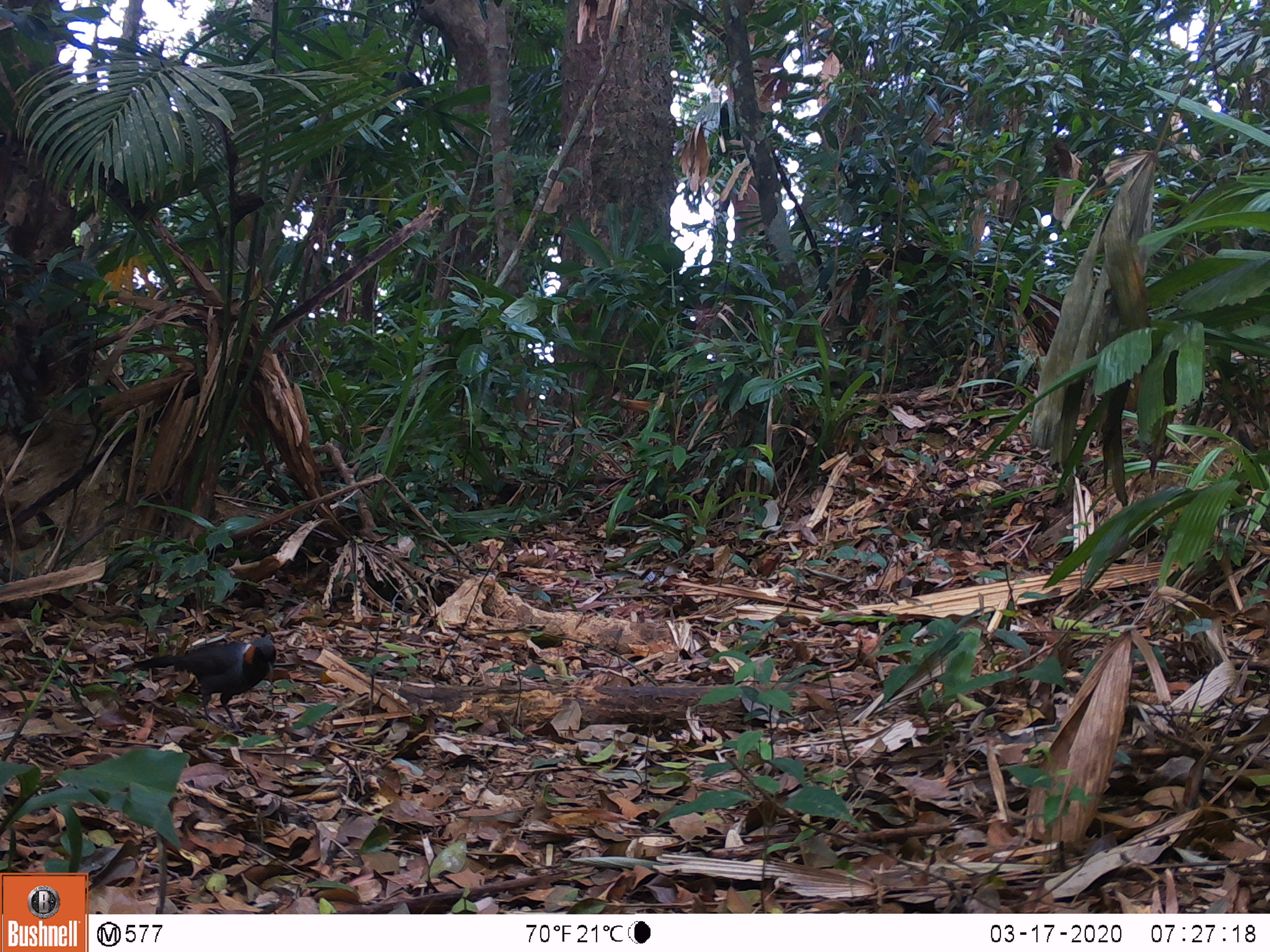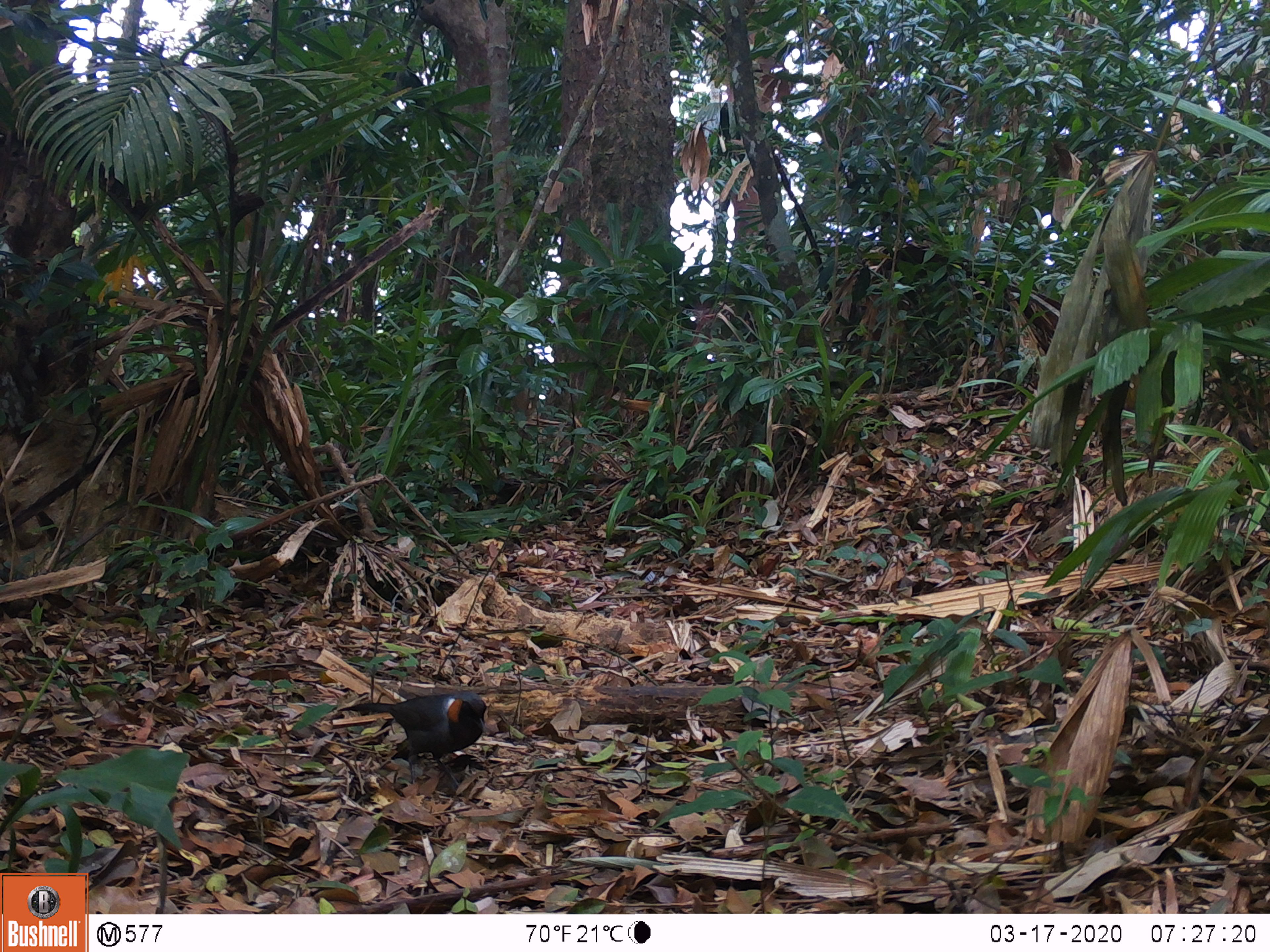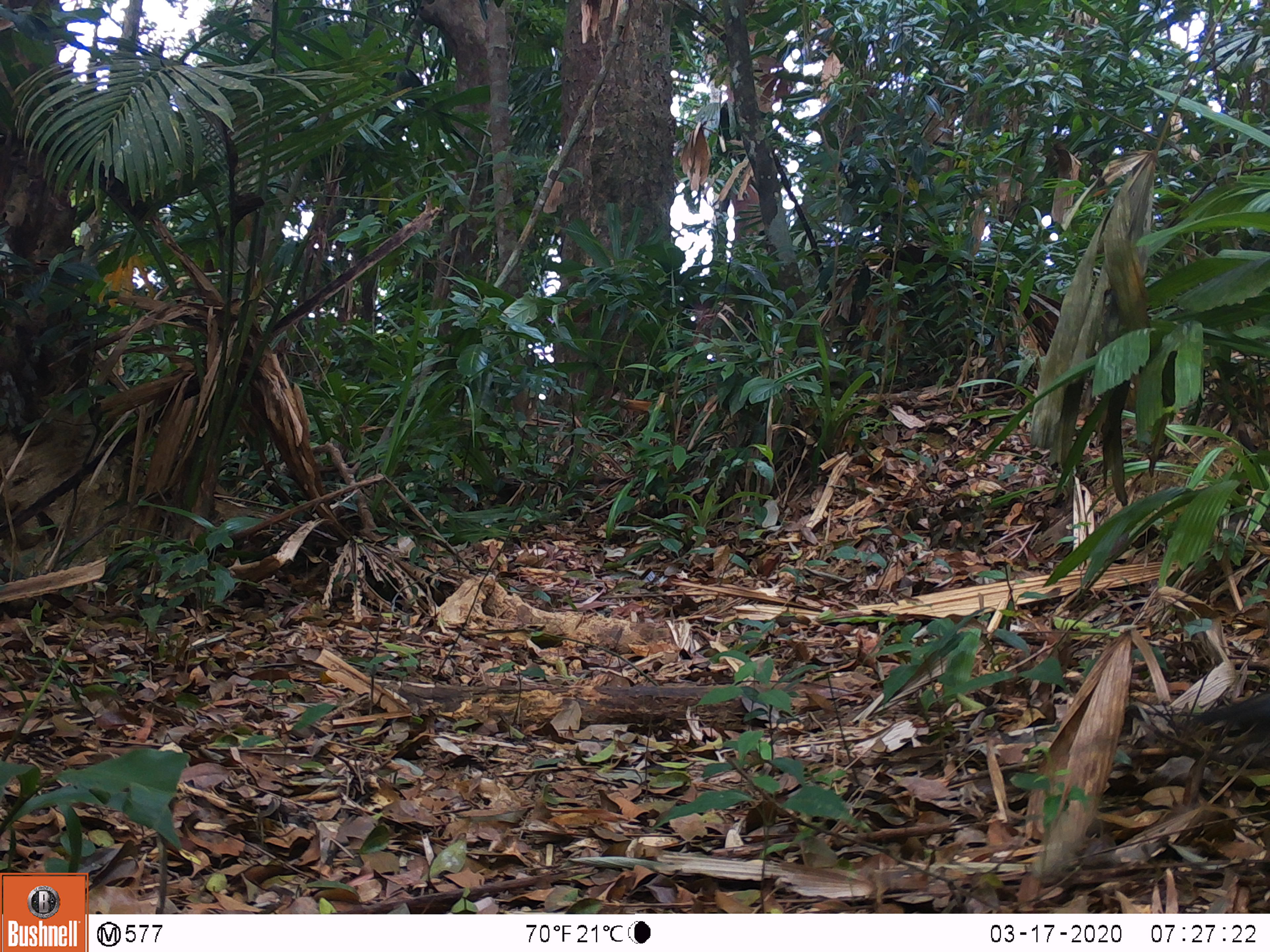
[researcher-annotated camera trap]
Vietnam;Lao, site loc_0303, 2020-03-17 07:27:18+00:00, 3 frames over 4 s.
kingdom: Animalia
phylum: Chordata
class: Aves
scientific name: Aves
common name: bird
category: unidentified bird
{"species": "unidentified bird (bird) (Aves)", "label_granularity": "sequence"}